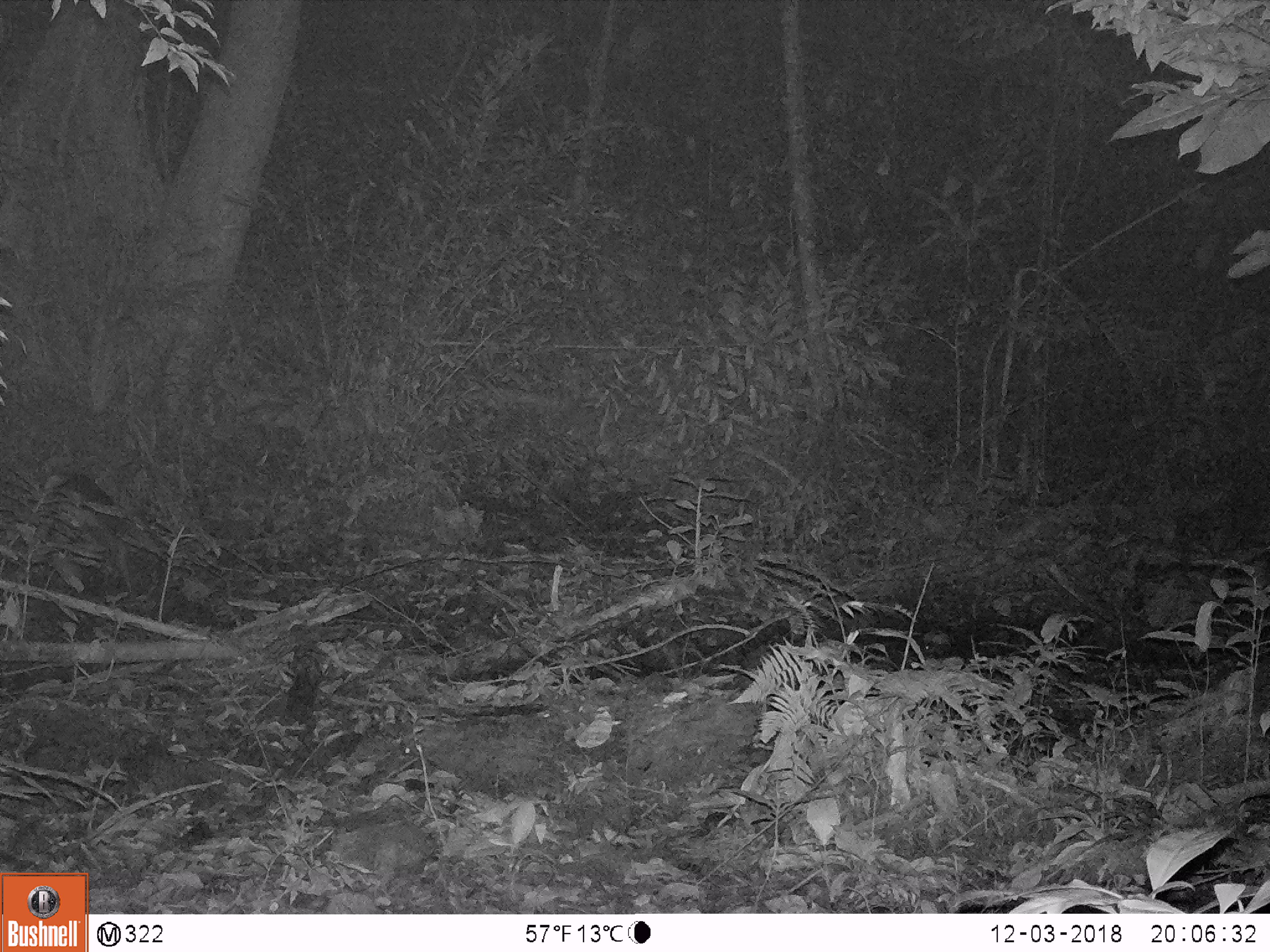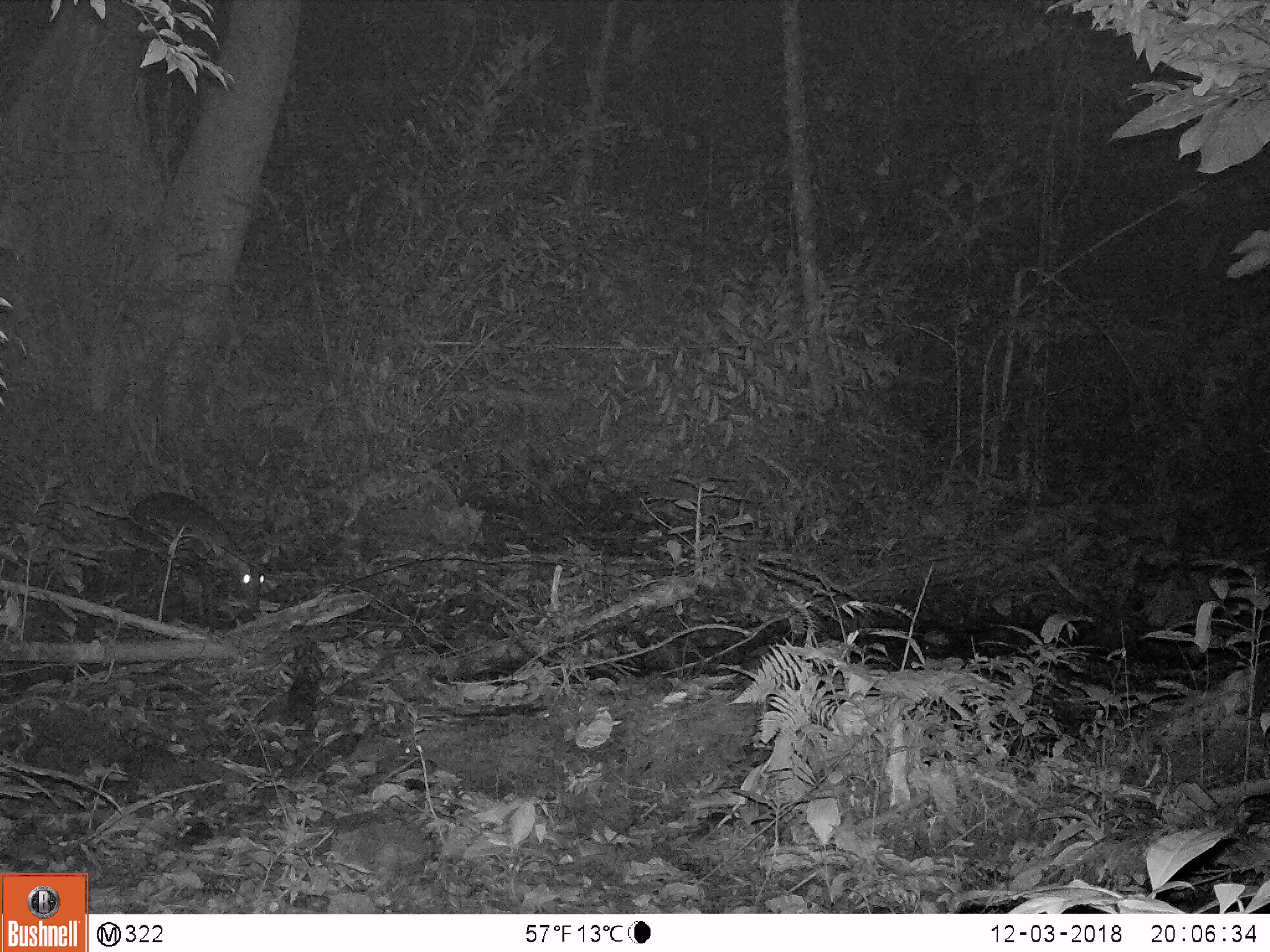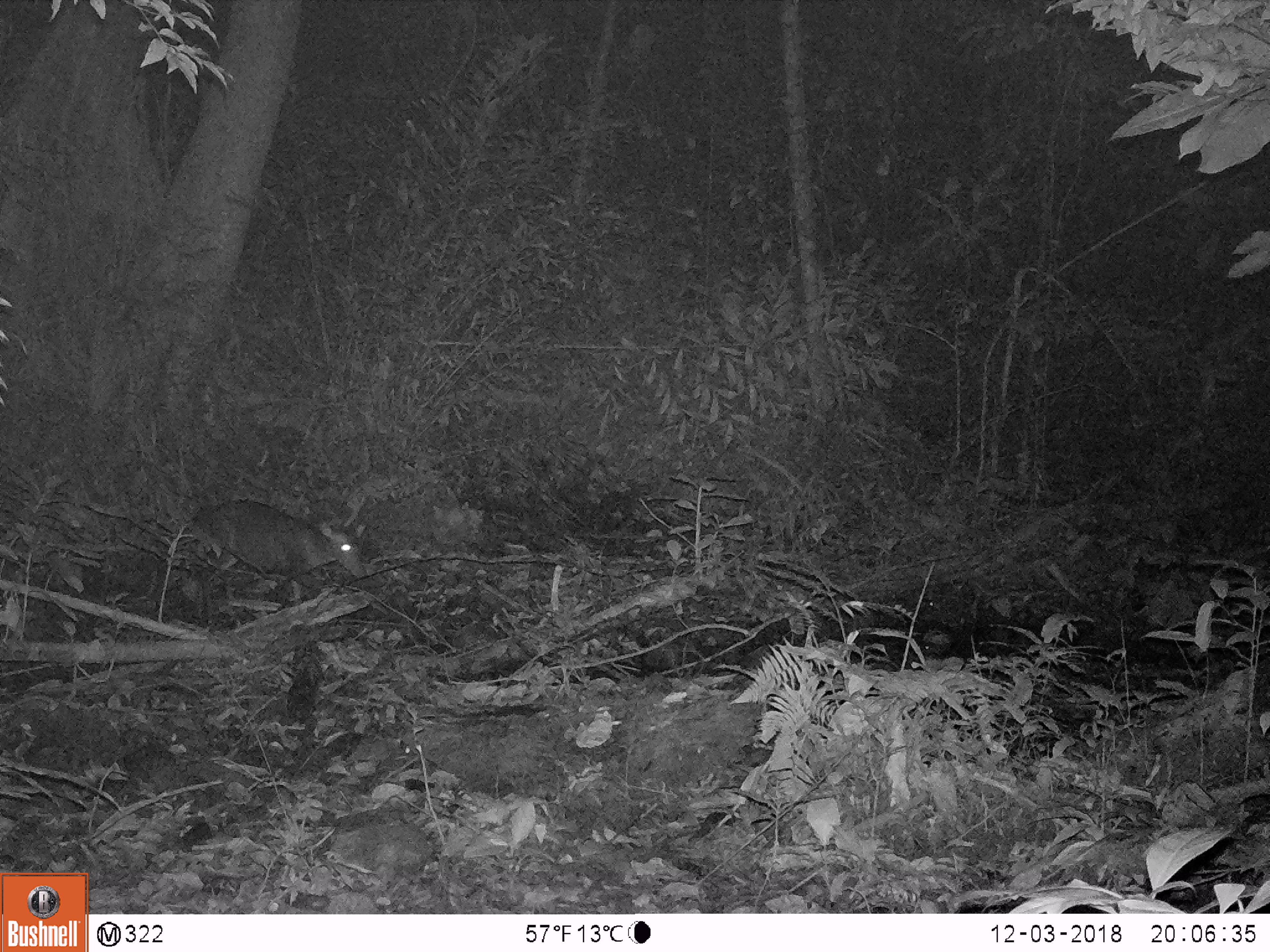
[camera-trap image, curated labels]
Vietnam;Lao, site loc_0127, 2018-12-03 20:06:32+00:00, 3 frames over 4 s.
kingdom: Animalia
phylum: Chordata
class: Mammalia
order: Artiodactyla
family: Cervidae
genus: Muntiacus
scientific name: Muntiacus rooseveltorum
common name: roosevelt's muntjac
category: roosevelts muntjac group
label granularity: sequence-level